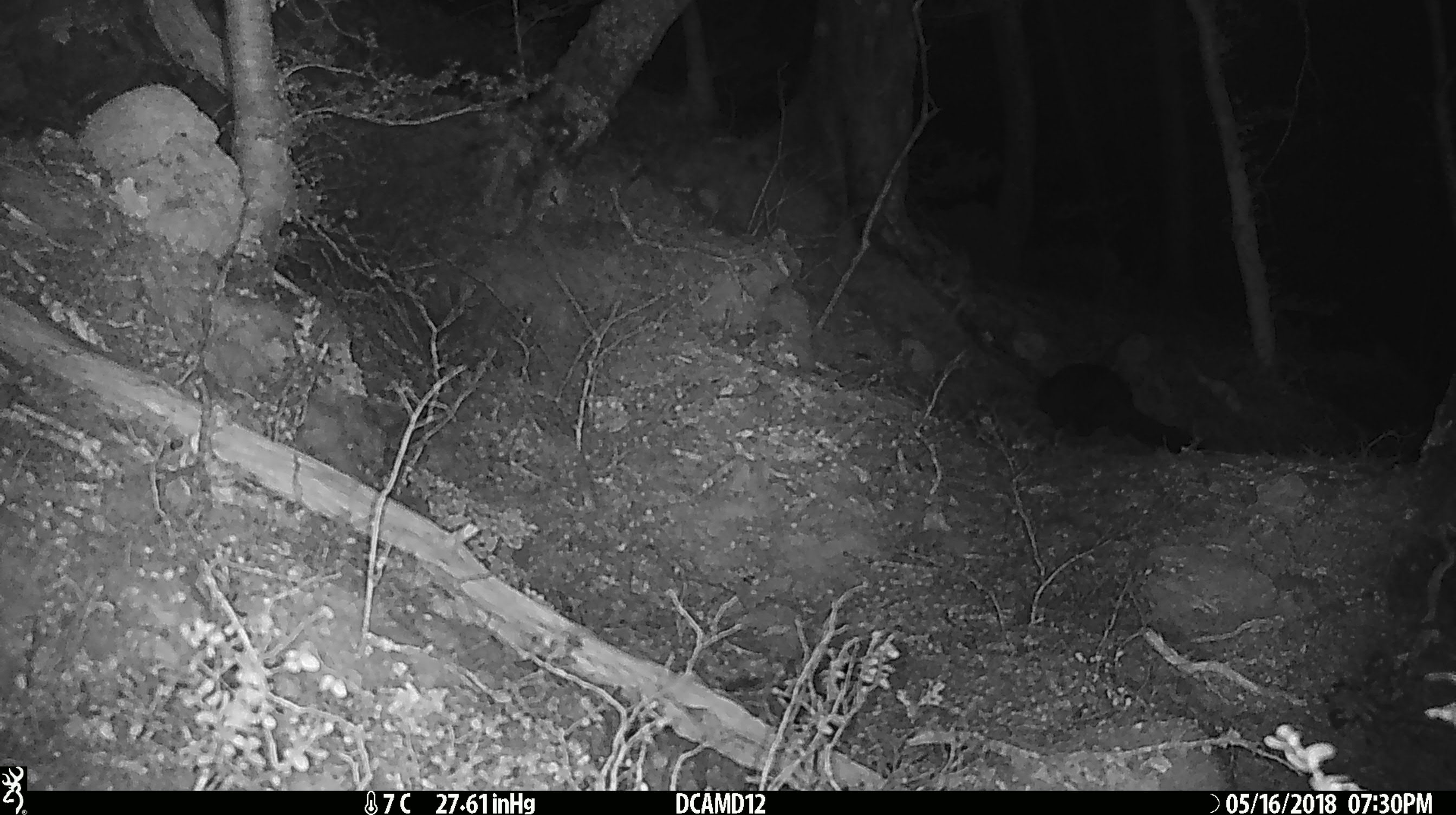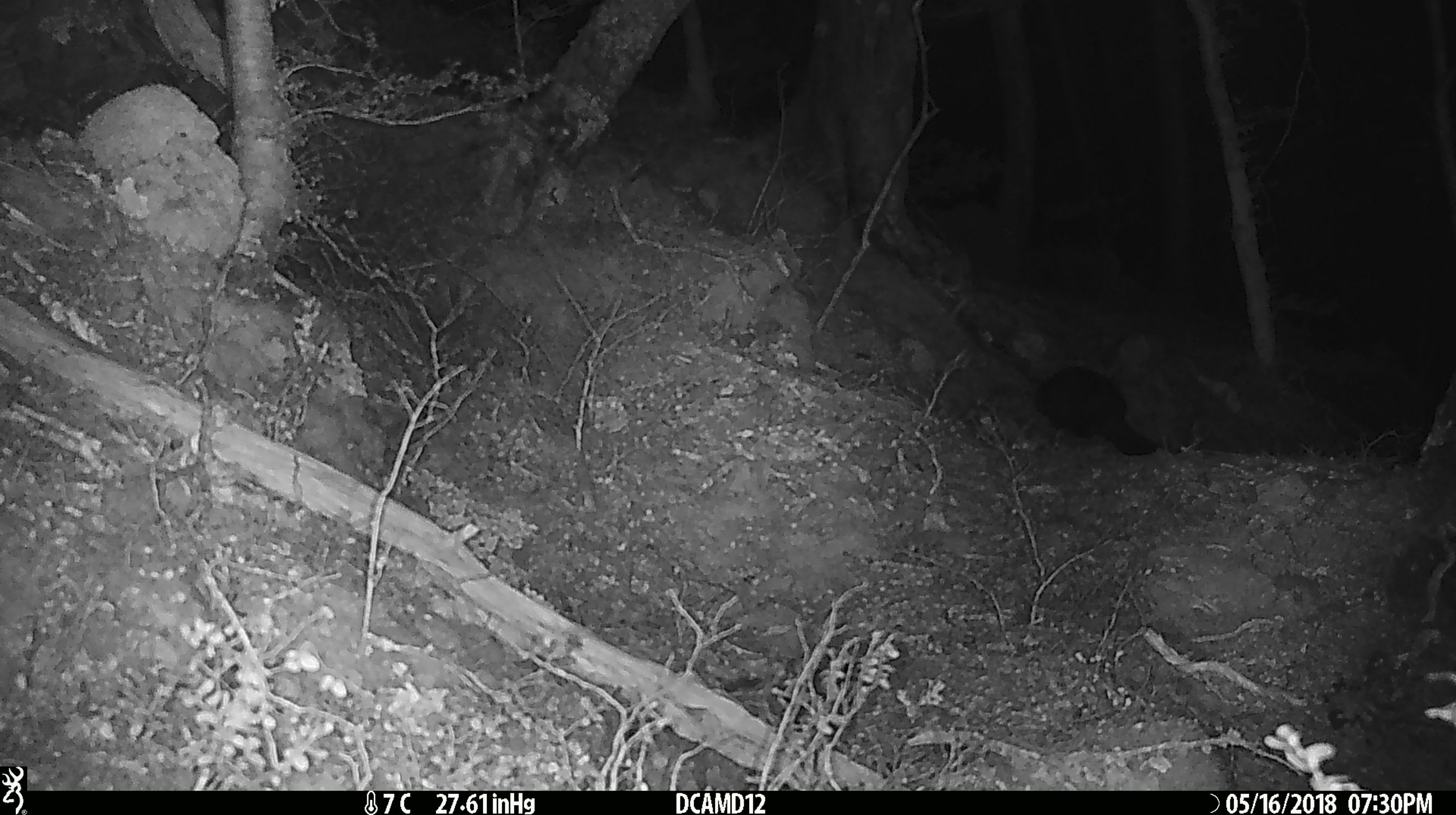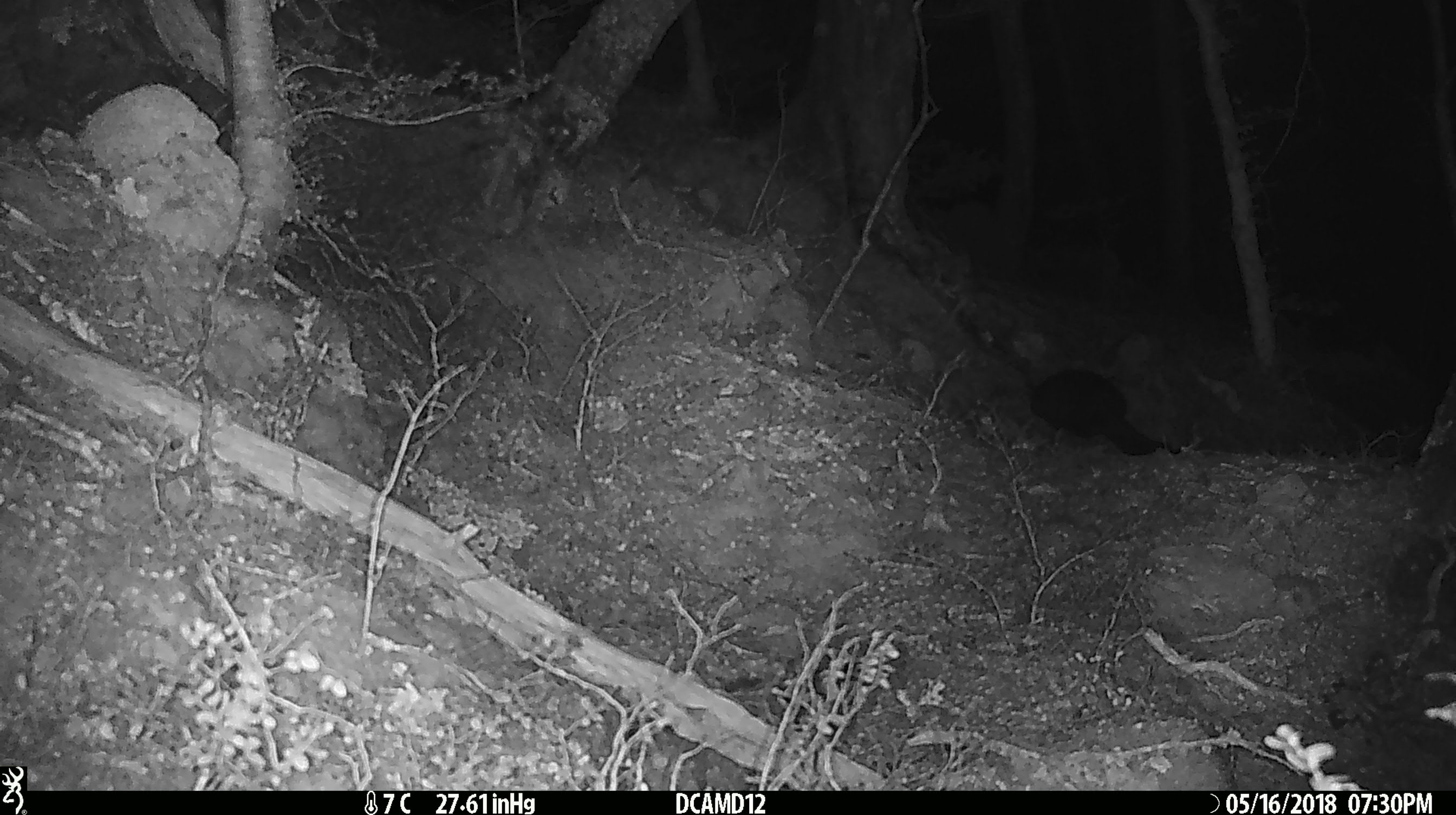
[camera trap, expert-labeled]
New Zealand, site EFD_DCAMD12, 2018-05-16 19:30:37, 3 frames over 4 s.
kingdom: Animalia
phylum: Chordata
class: Mammalia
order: Diprotodontia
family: Phalangeridae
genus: Trichosurus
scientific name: Trichosurus vulpecula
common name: common brushtail possum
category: possum